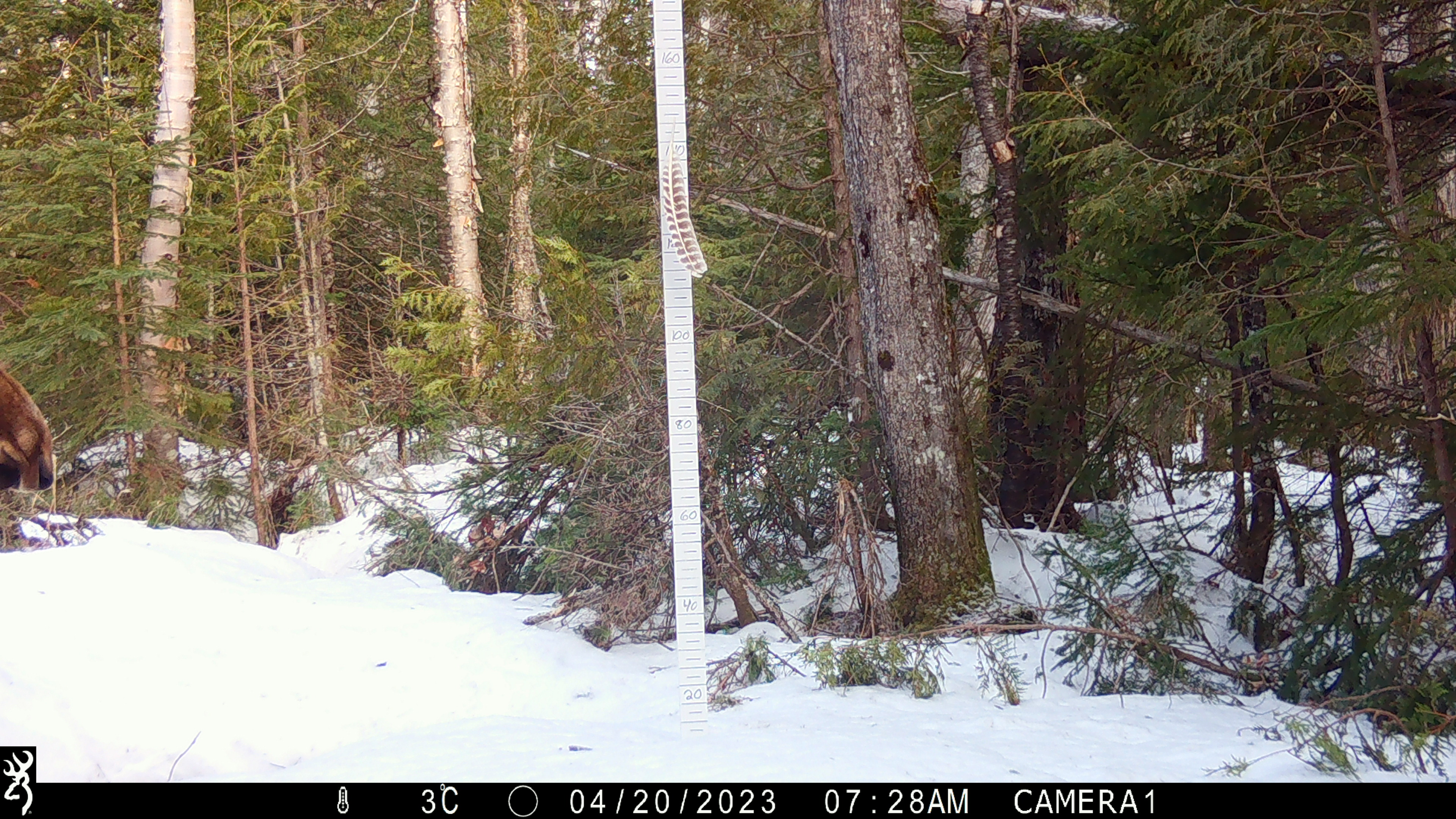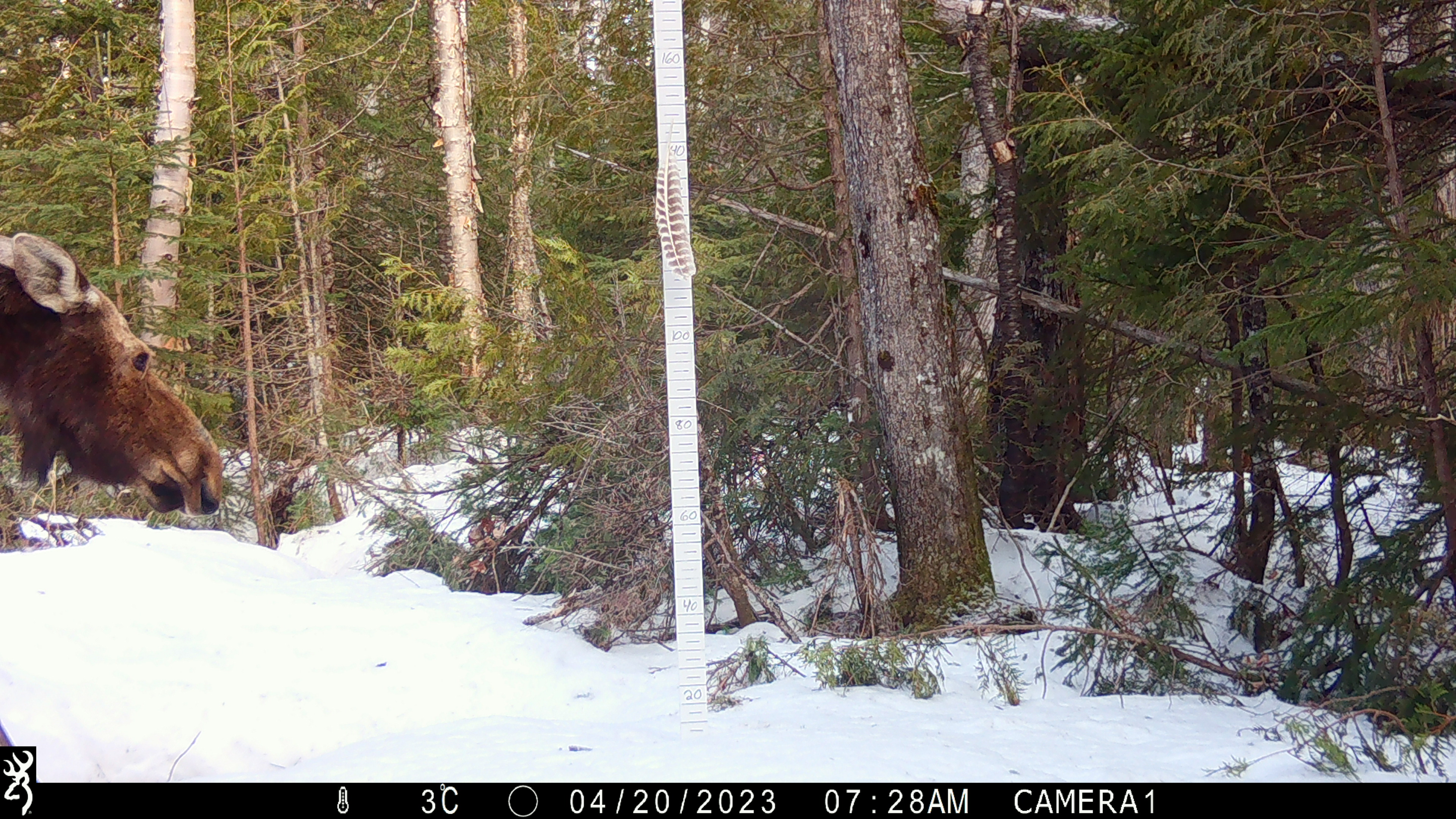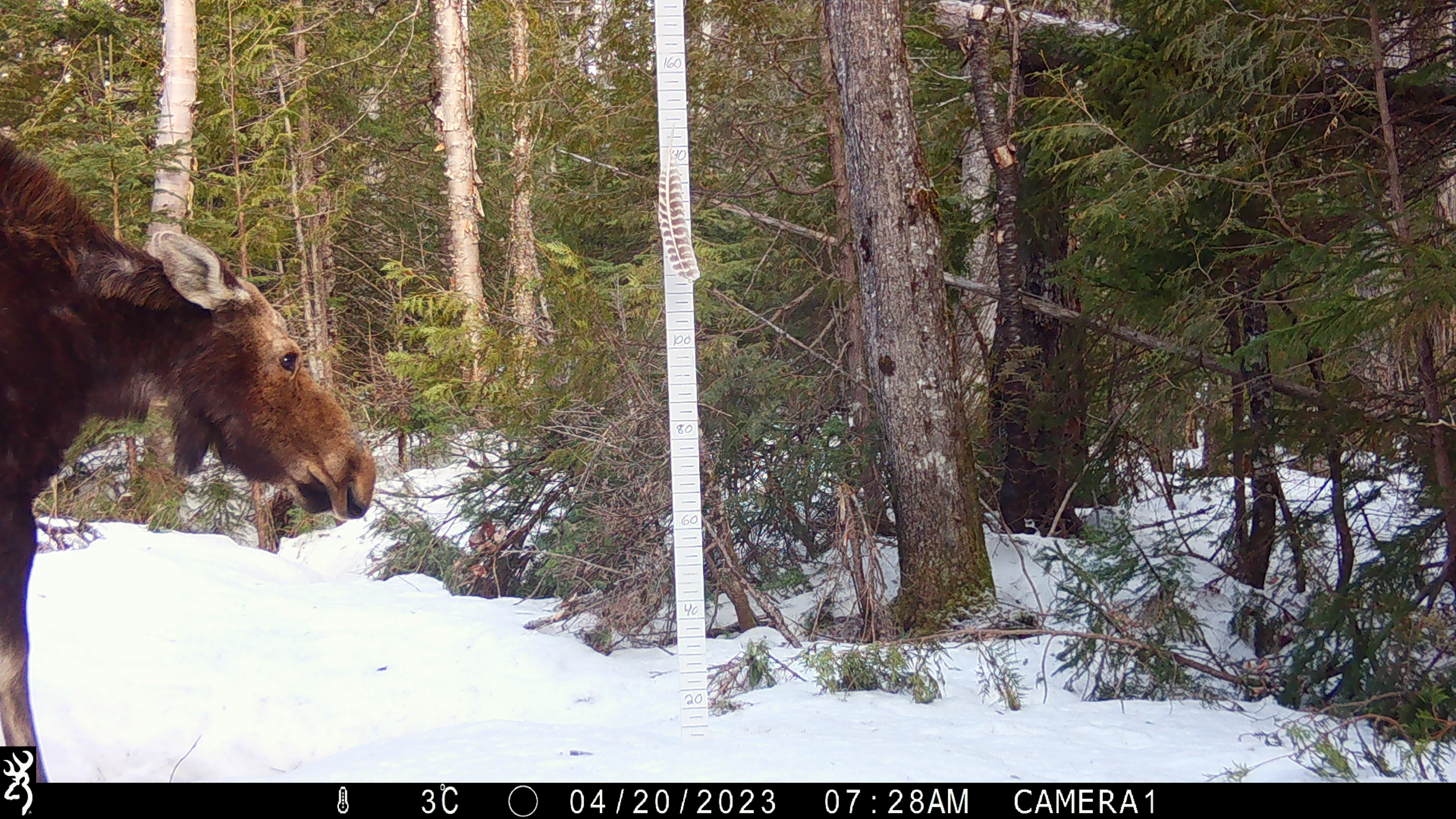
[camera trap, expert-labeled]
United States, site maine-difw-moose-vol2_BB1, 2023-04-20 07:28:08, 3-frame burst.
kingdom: Animalia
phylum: Chordata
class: Mammalia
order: Artiodactyla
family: Cervidae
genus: Alces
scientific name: Alces alces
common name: moose